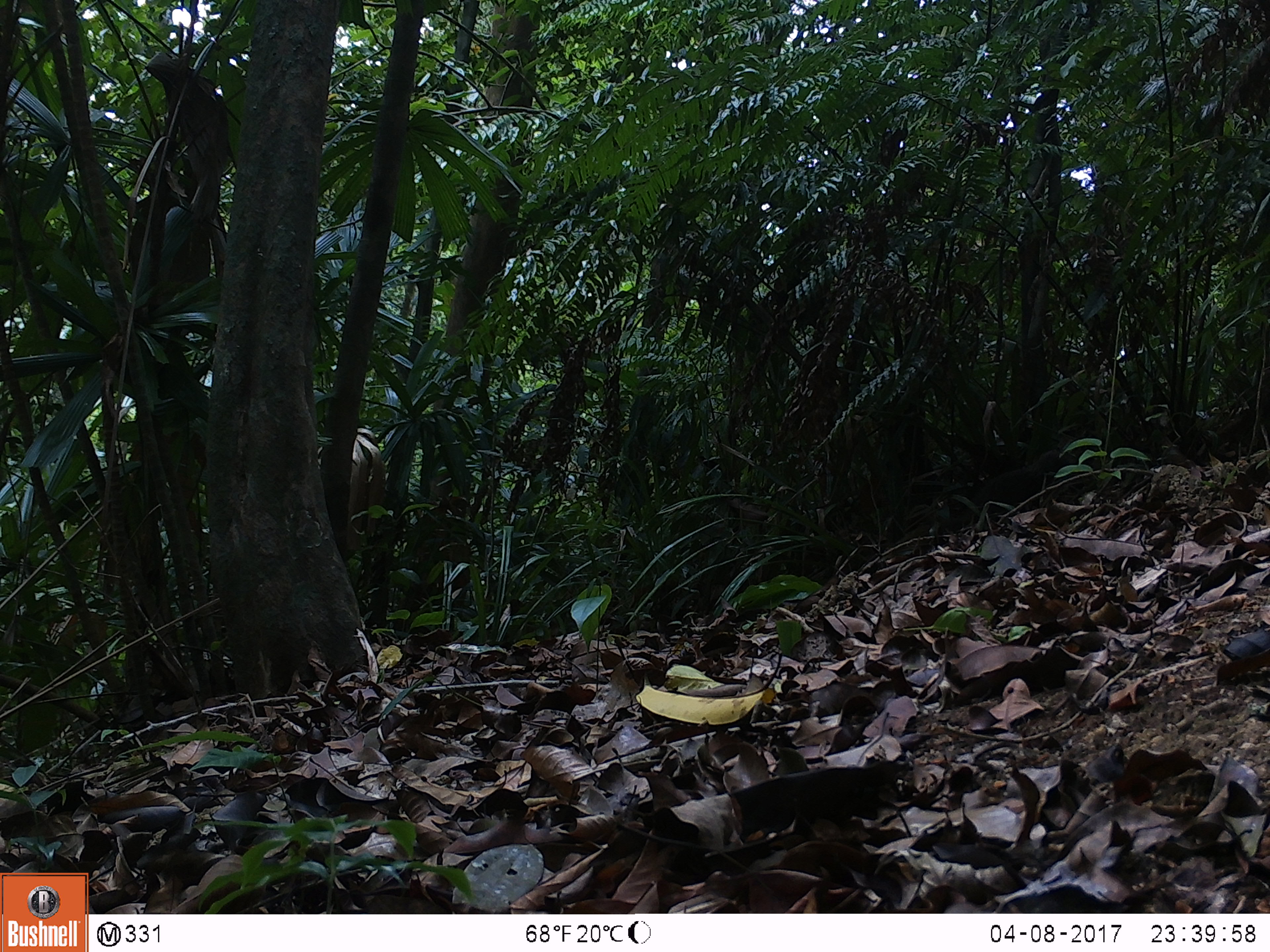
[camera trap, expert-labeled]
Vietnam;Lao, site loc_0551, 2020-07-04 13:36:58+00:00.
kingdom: Animalia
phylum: Chordata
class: Mammalia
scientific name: Mammalia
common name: mammal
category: unidentified small mammal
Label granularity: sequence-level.